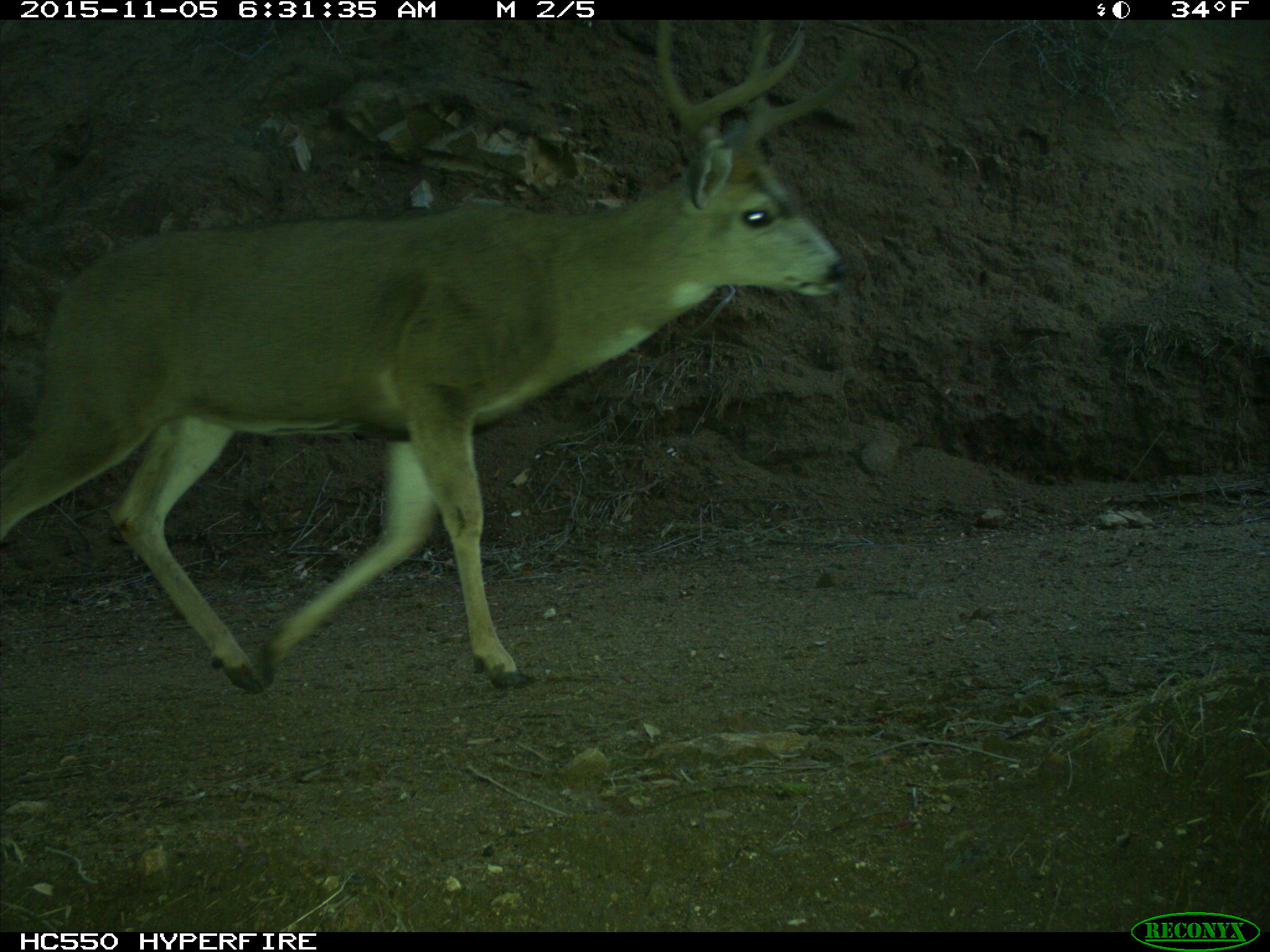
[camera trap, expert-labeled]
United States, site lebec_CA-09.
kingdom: Animalia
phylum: Chordata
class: Mammalia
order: Artiodactyla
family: Cervidae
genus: Odocoileus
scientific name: Odocoileus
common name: deer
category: unidentified deer